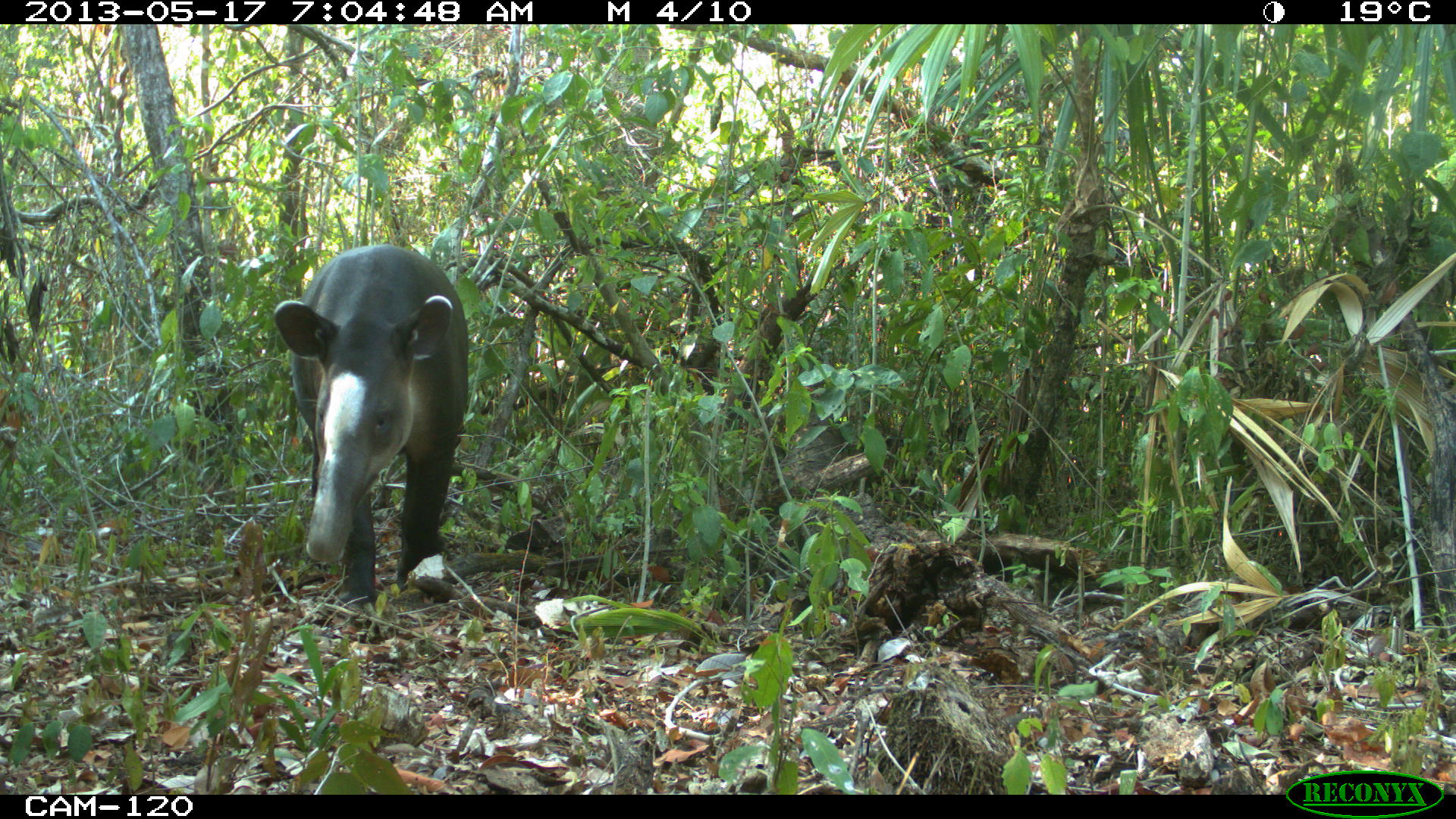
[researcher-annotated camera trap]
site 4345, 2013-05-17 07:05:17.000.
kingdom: Animalia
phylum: Chordata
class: Mammalia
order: Perissodactyla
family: Tapiridae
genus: Tapirus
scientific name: Tapirus bairdii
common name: baird's tapir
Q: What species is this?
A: Tapirus bairdii (baird's tapir).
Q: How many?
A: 1.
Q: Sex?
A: Female.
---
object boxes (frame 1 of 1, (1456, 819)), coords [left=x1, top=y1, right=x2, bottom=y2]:
tapirus bairdii: [left=269, top=243, right=468, bottom=643]